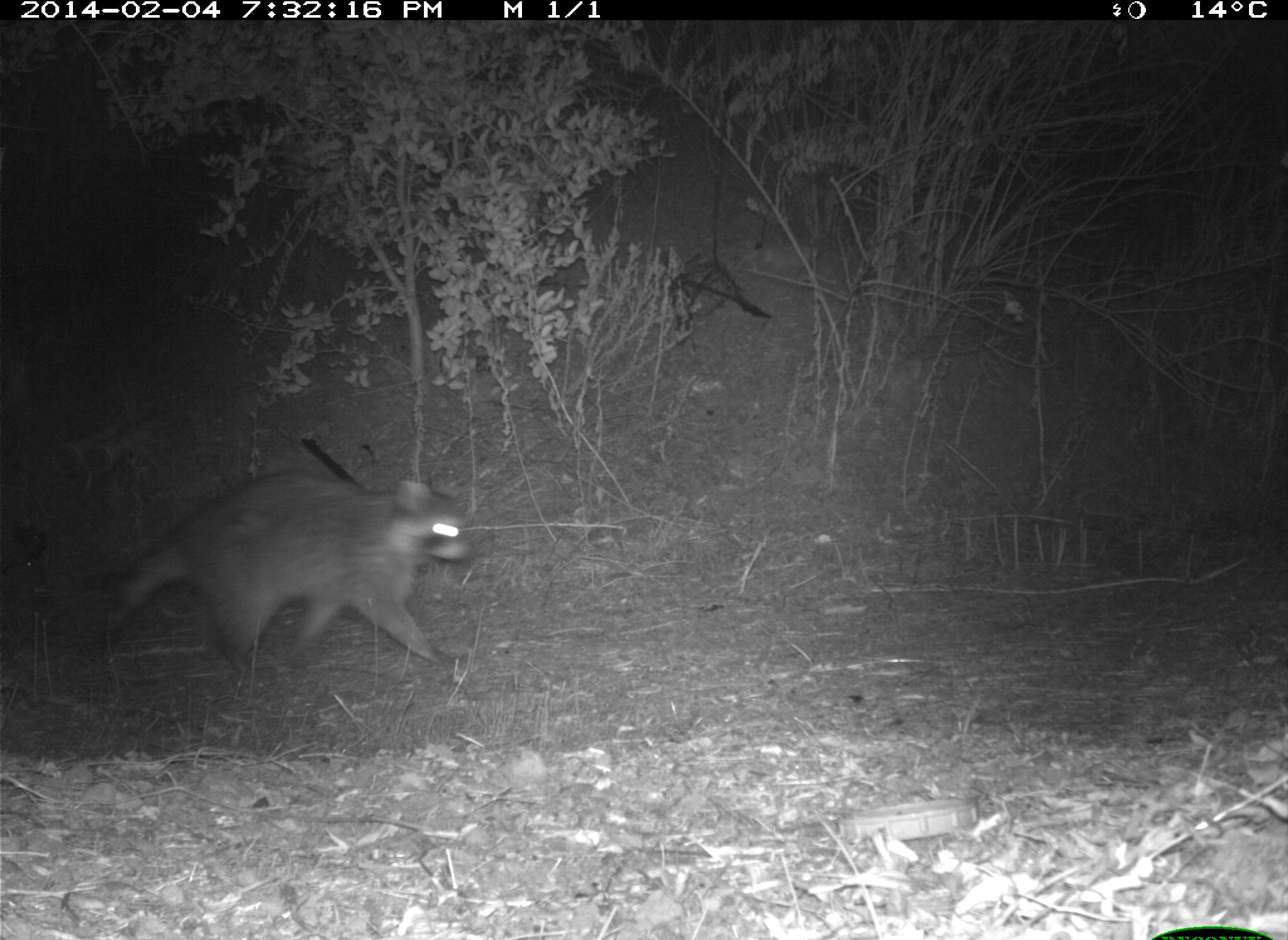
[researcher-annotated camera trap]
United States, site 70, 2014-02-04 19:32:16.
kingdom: Animalia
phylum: Chordata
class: Mammalia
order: Carnivora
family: Procyonidae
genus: Procyon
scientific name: Procyon lotor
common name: raccoon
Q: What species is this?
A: Raccoon (Procyon lotor).